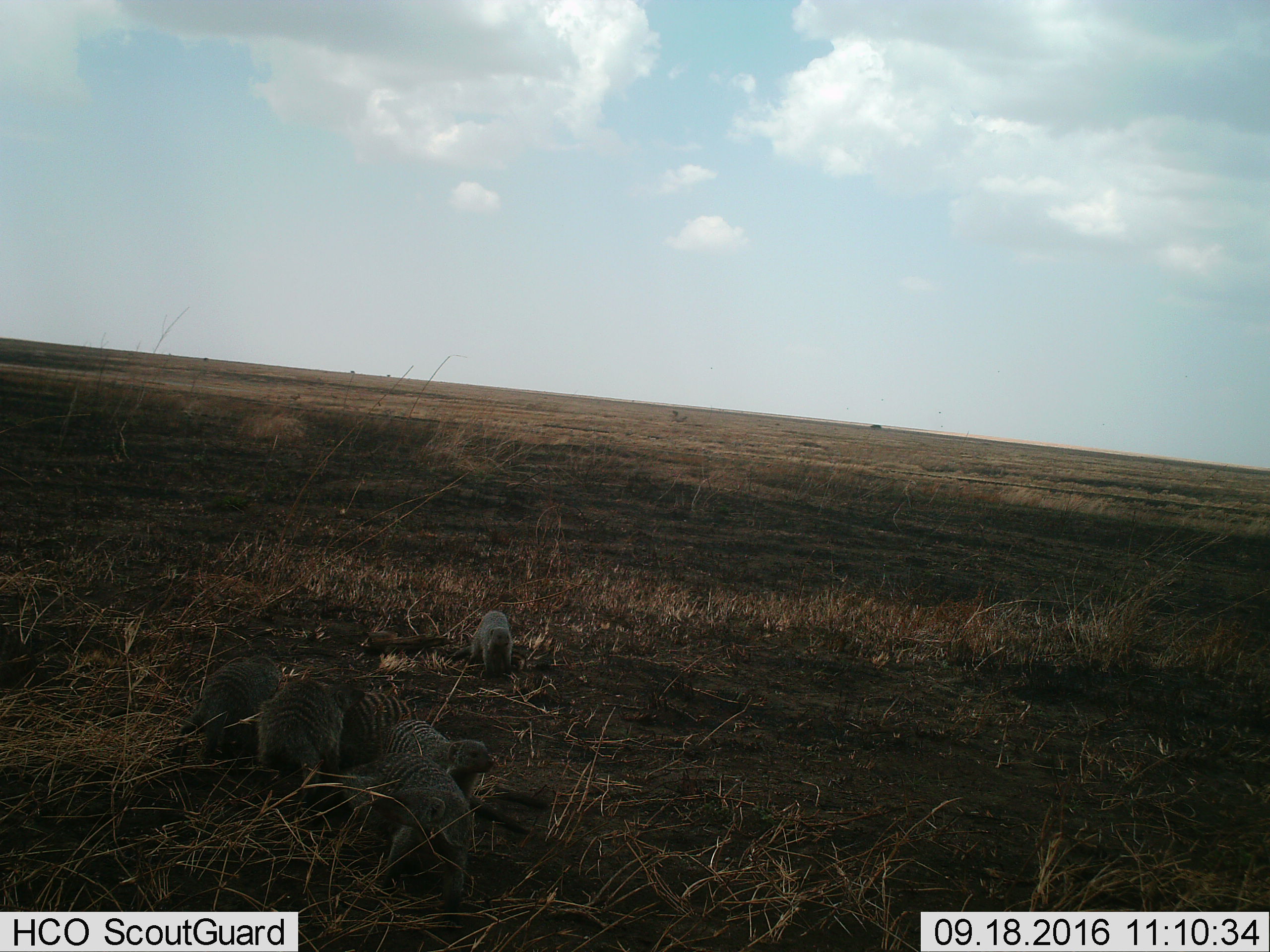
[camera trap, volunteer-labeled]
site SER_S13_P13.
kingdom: Animalia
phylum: Chordata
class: Mammalia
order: Carnivora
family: Herpestidae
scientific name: Herpestidae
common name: mongoose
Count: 6.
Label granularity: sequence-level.